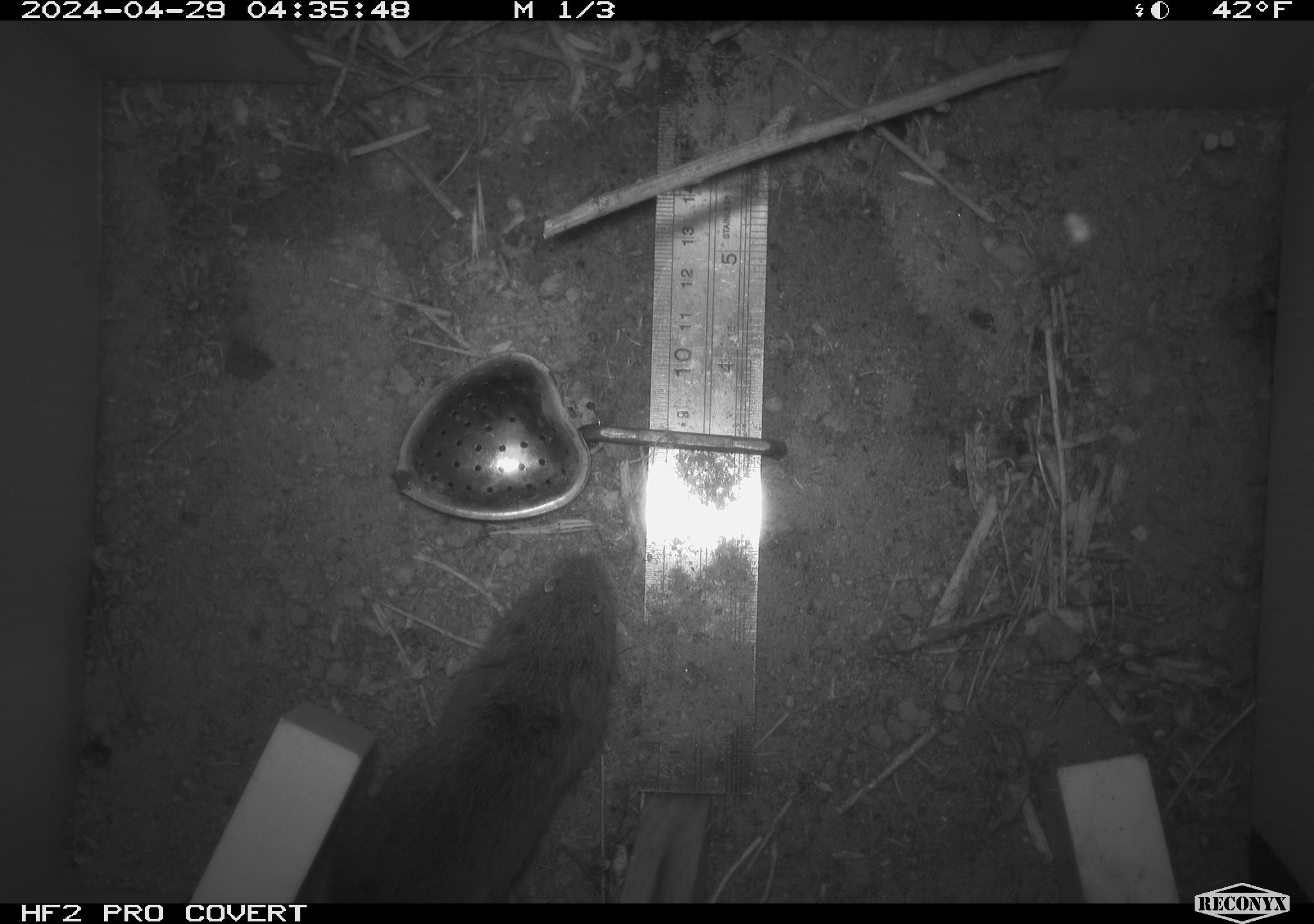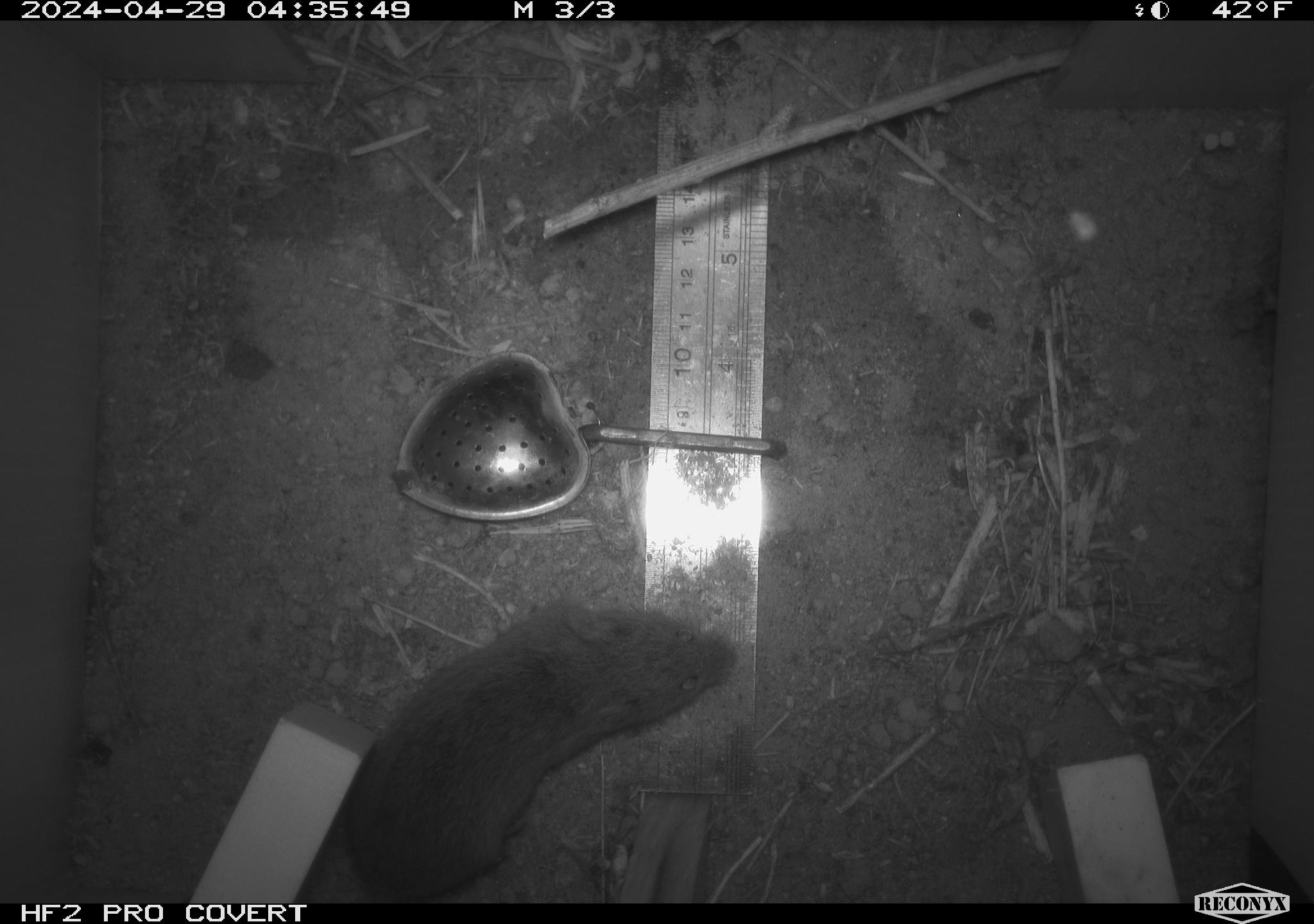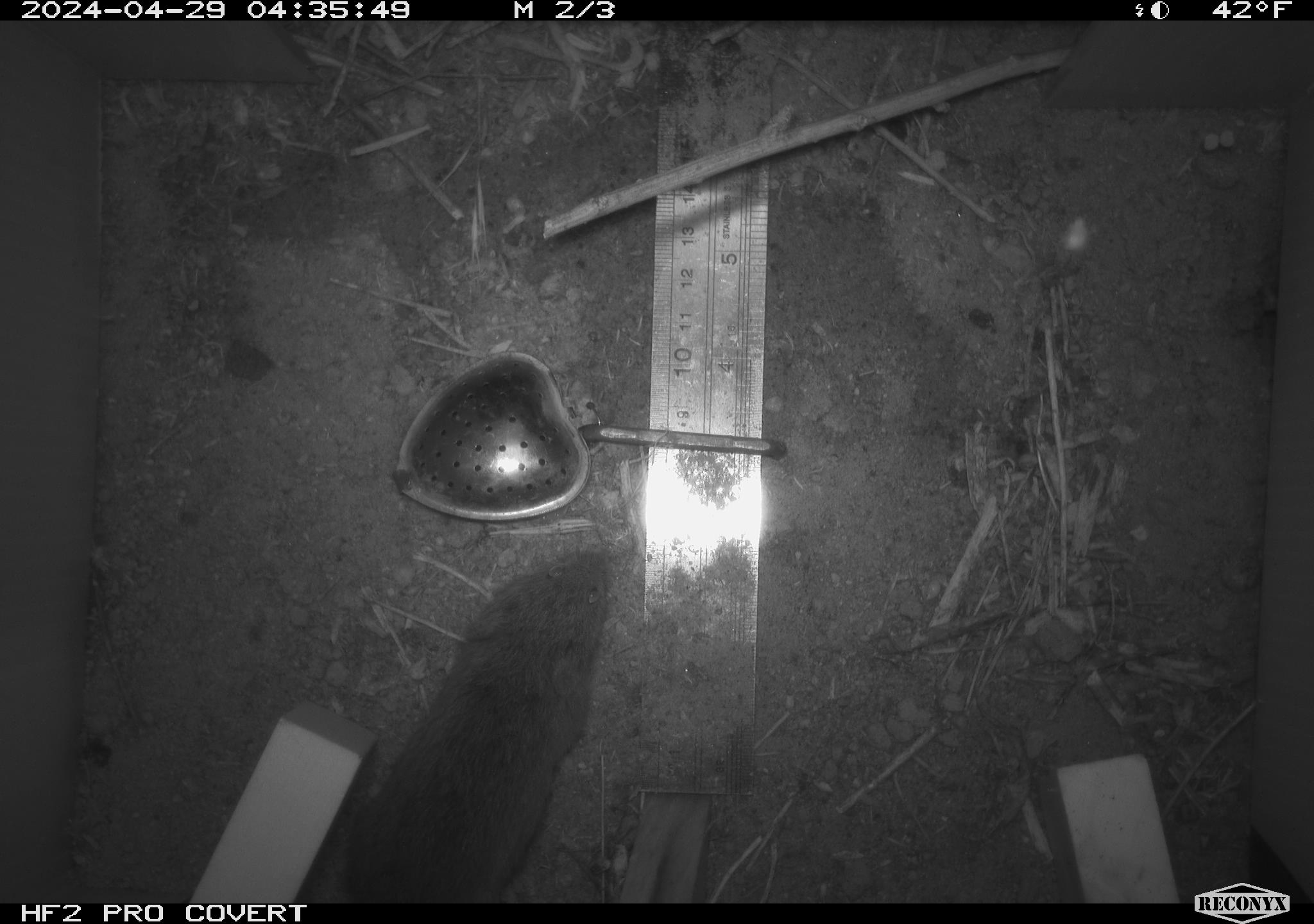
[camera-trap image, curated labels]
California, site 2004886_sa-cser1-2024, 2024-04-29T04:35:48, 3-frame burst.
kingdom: Animalia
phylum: Chordata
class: Mammalia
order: Rodentia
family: Cricetidae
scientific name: Cricetidae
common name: hamsters, voles, lemmings, and allies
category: cricetidae family